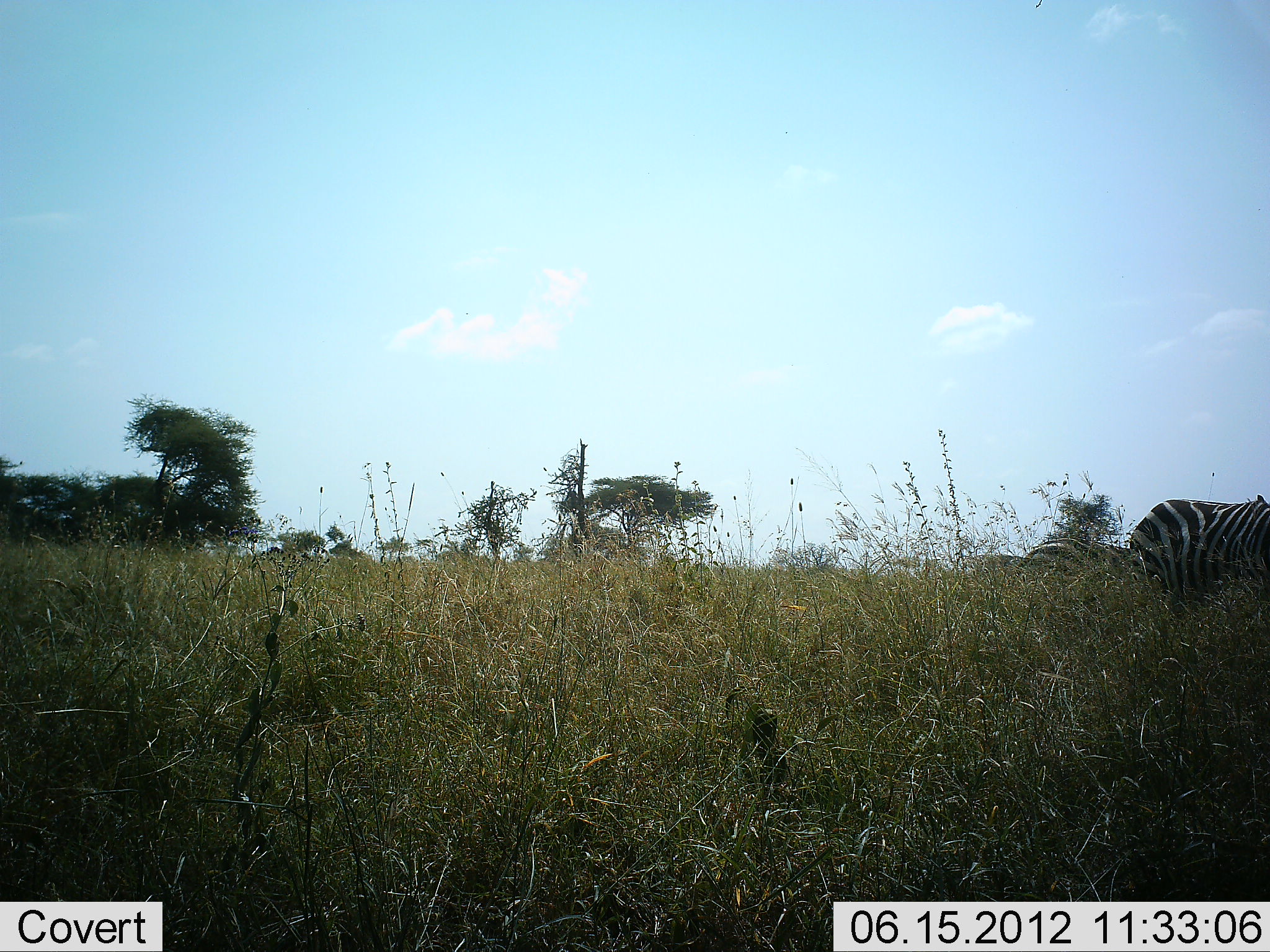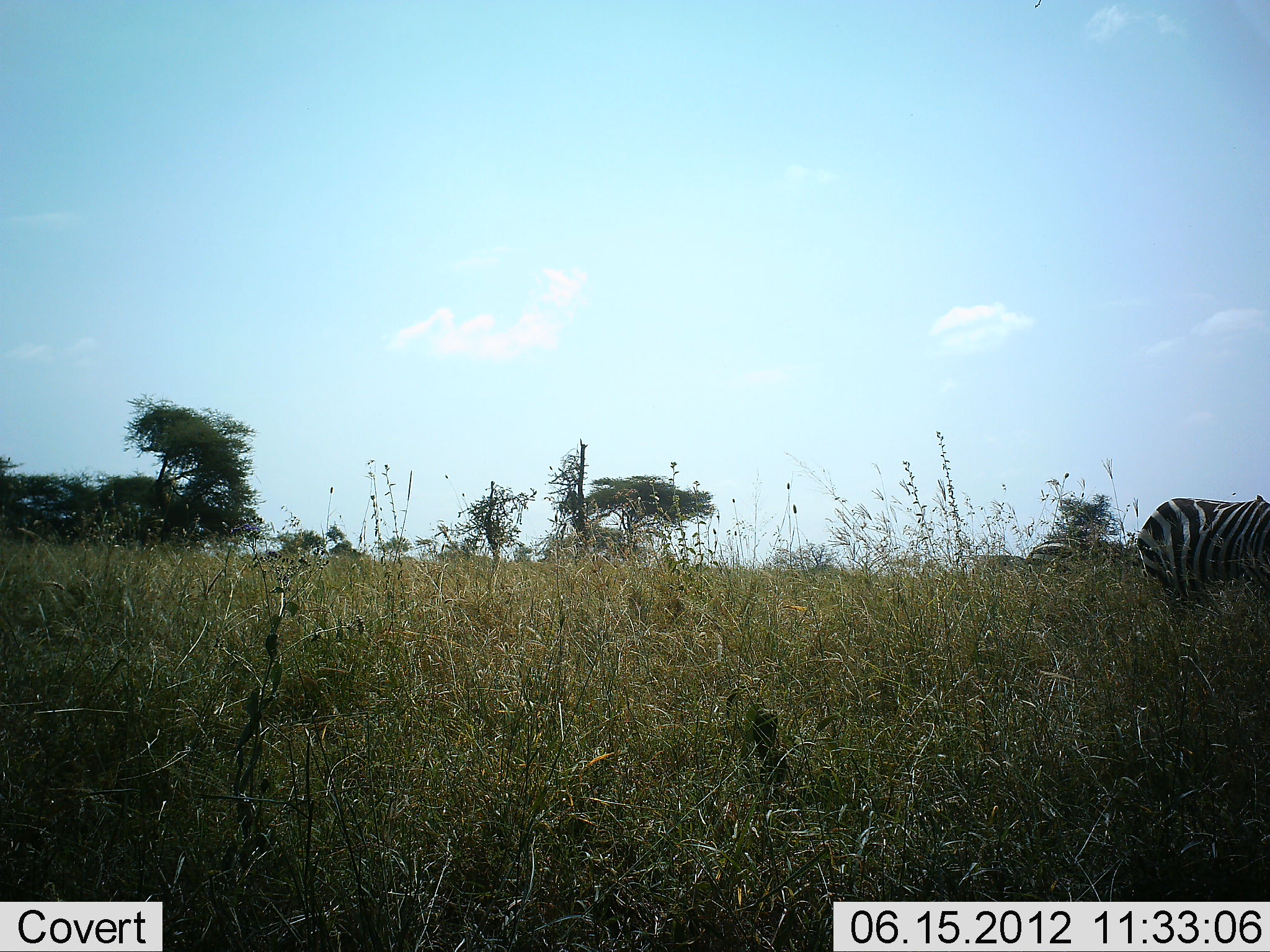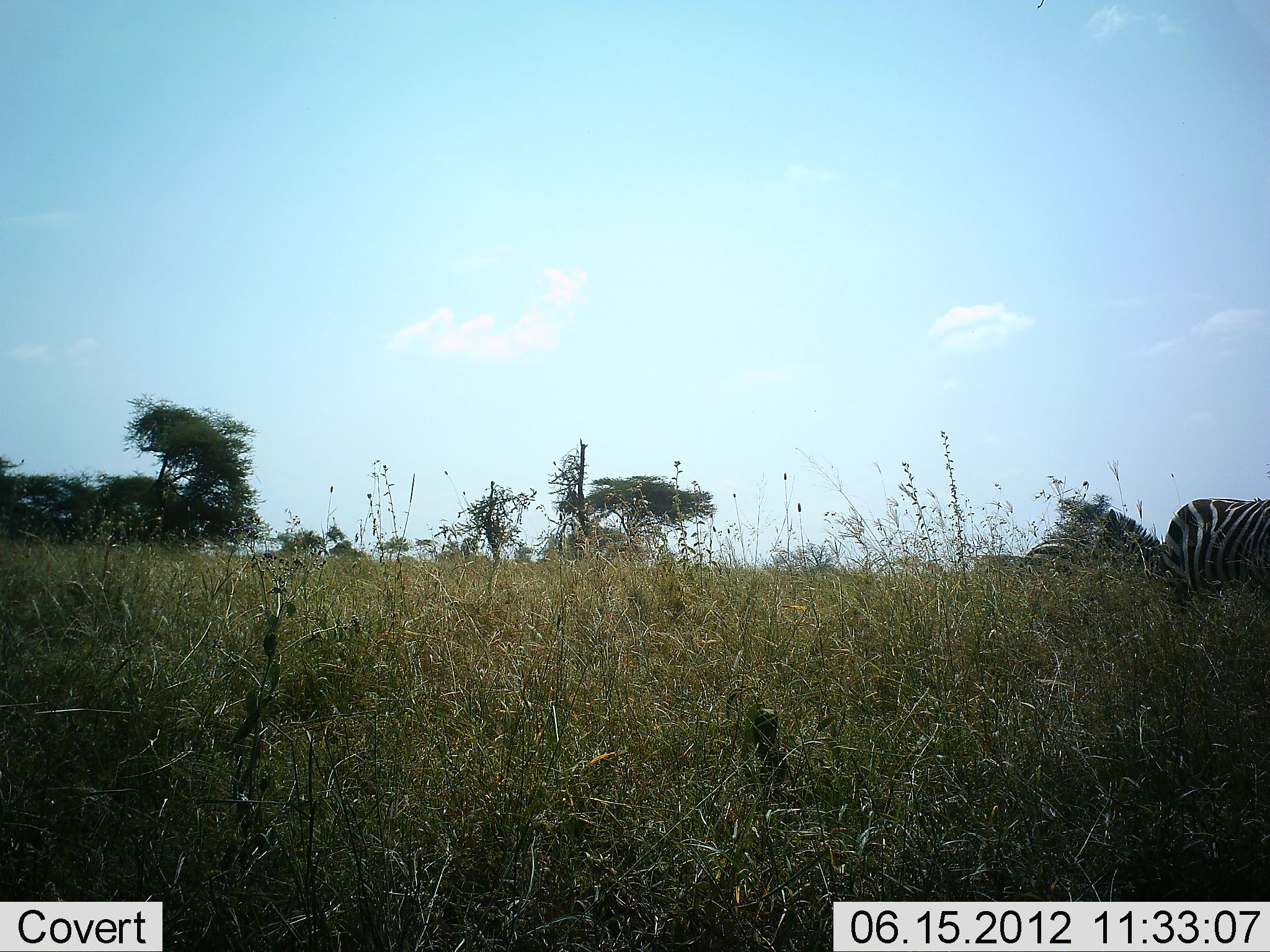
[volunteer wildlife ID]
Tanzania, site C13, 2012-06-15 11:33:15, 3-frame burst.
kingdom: Animalia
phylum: Chordata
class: Mammalia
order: Perissodactyla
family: Equidae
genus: Equus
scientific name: Equus quagga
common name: plains zebra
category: zebra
Zebra (plains zebra) (Equus quagga), count 2. Behavior (volunteer vote fractions): standing 50%, resting 0%, moving 10%, interacting 0%. Young present (vote fraction): 0%. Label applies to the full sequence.